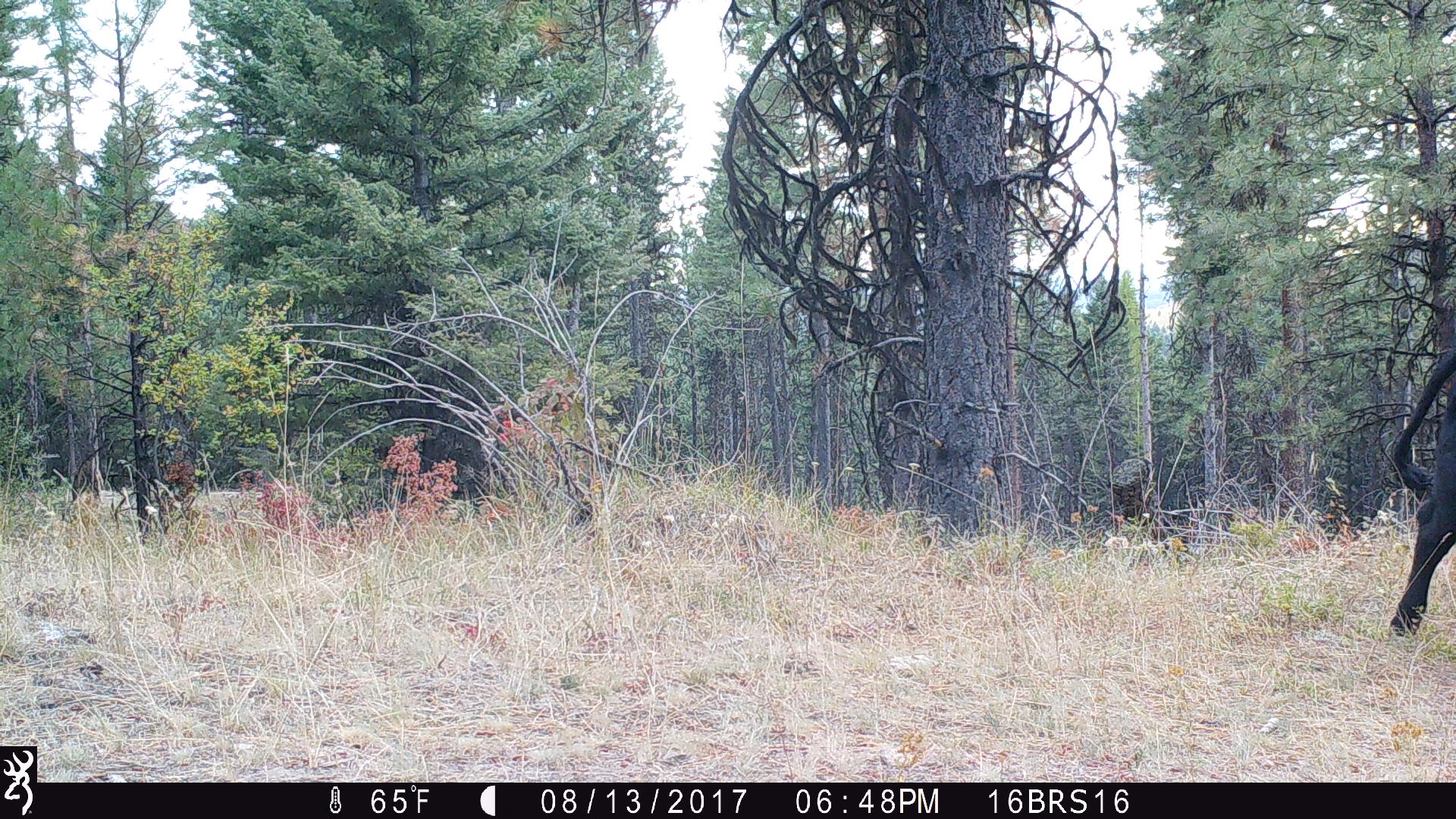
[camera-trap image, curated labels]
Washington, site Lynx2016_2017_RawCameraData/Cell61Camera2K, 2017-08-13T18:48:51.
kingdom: Animalia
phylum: Chordata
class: Mammalia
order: Artiodactyla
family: Bovidae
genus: Bos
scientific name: Bos taurus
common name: domestic cattle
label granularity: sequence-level